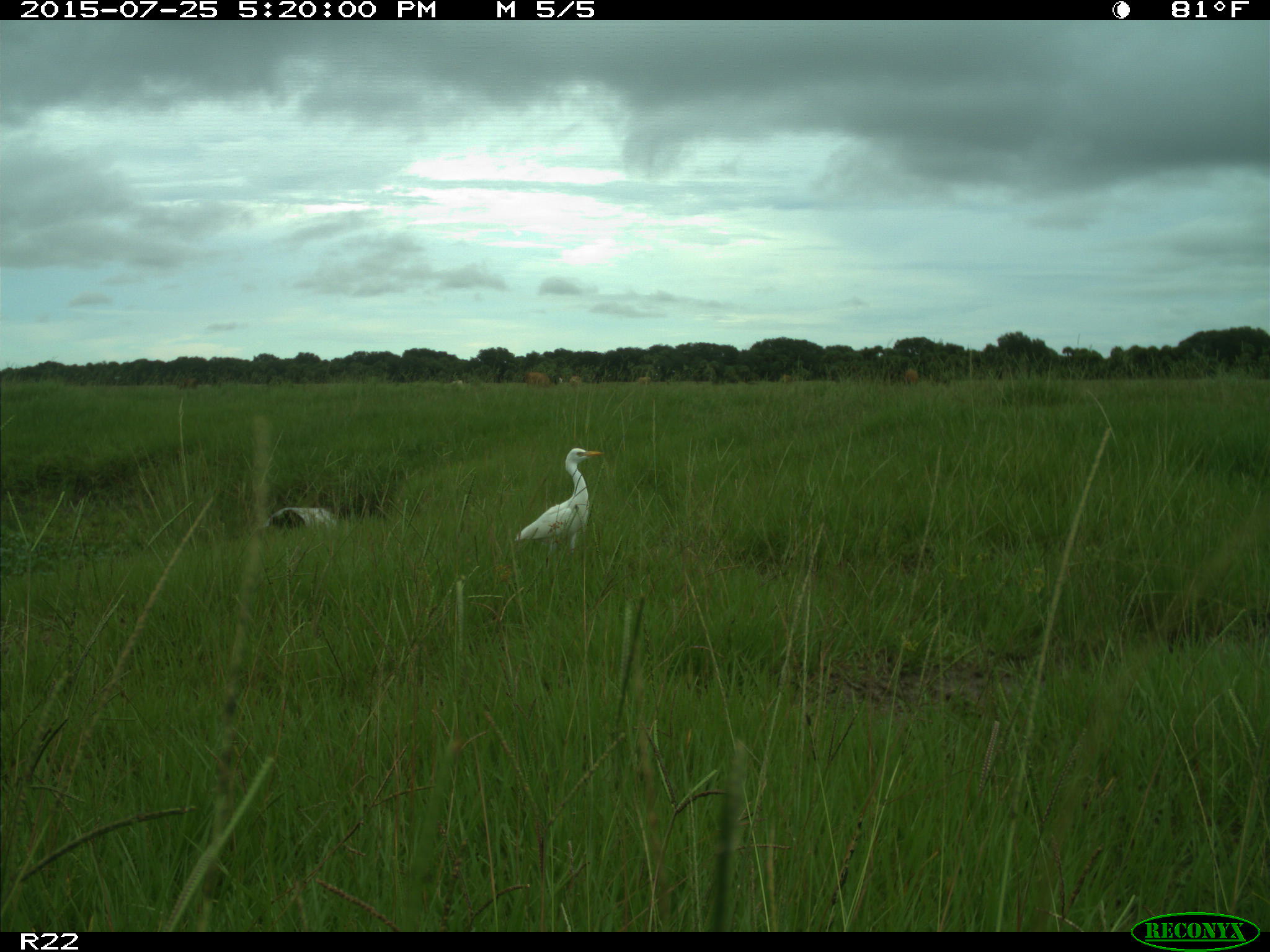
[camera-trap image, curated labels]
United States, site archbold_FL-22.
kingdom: Animalia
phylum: Chordata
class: Mammalia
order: Artiodactyla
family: Bovidae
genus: Bos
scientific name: Bos taurus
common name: domestic cow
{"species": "Bos taurus (domestic cow)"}